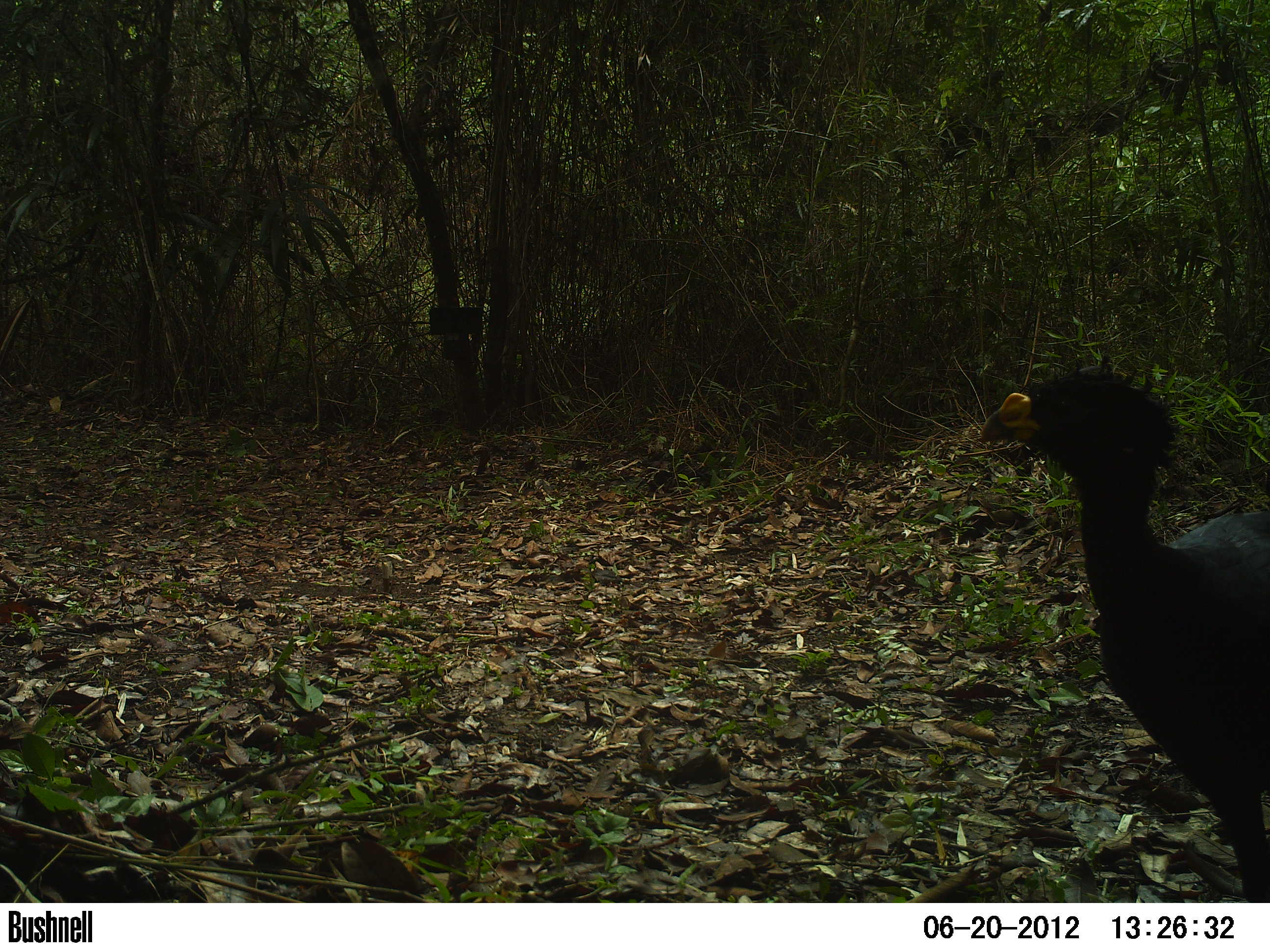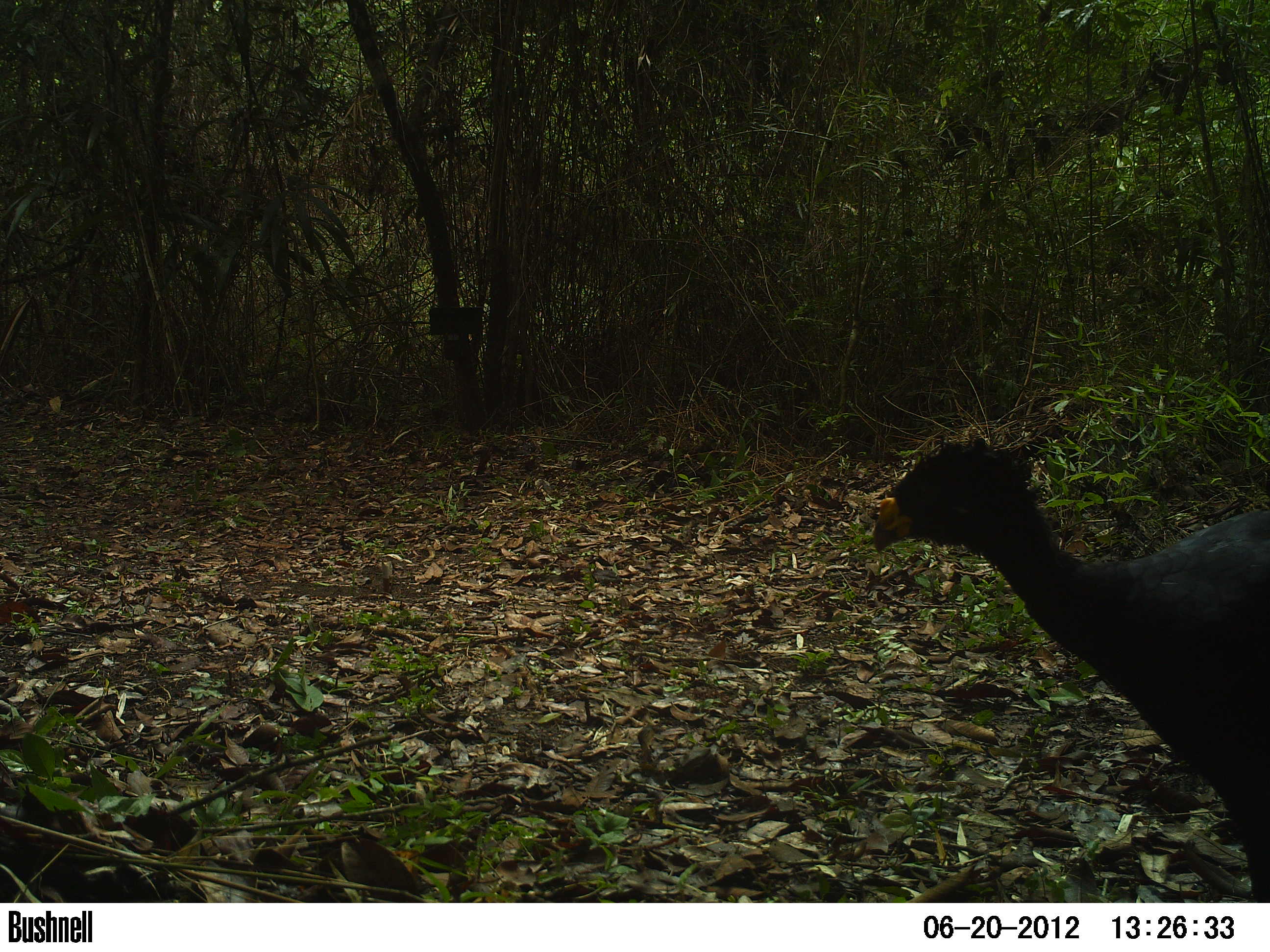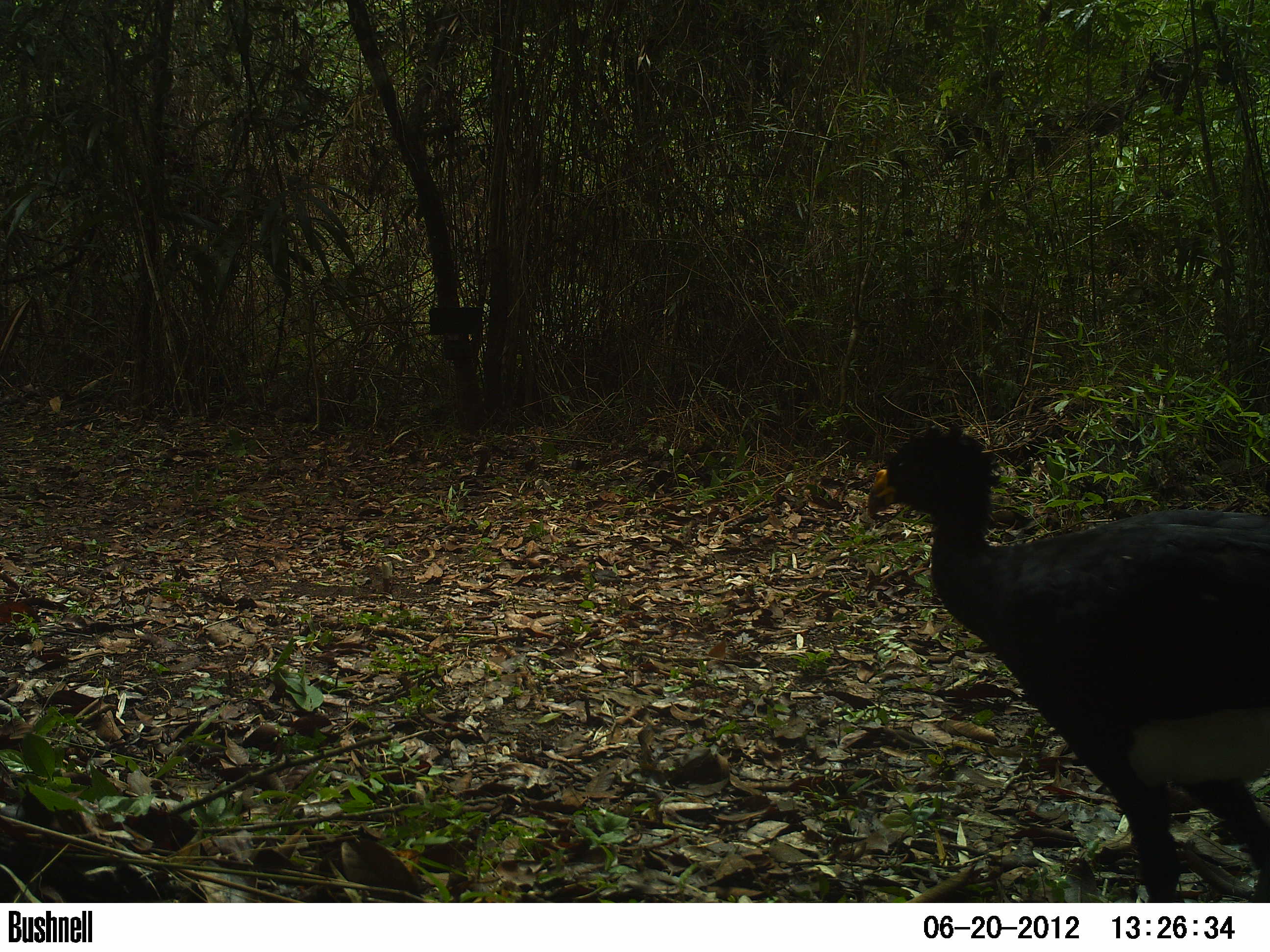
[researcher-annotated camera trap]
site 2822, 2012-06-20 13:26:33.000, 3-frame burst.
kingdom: Animalia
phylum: Chordata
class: Aves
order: Galliformes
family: Cracidae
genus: Crax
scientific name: Crax rubra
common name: great curassow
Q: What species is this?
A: Crax rubra (great curassow).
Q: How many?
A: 1.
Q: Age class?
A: Adult.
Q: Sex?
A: Male.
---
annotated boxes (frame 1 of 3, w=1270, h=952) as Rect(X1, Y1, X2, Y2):
crax rubra: Rect(978, 351, 1270, 902)